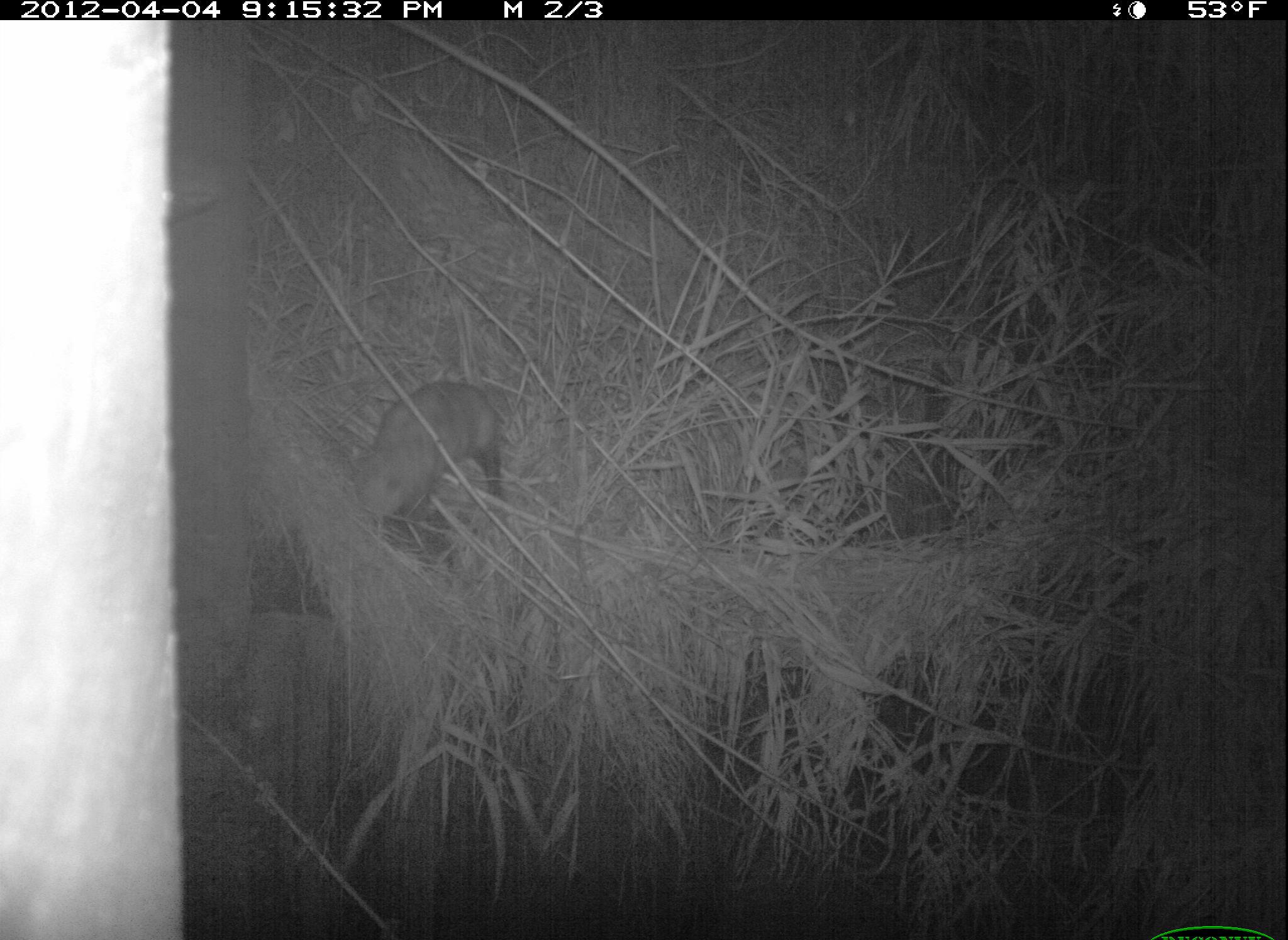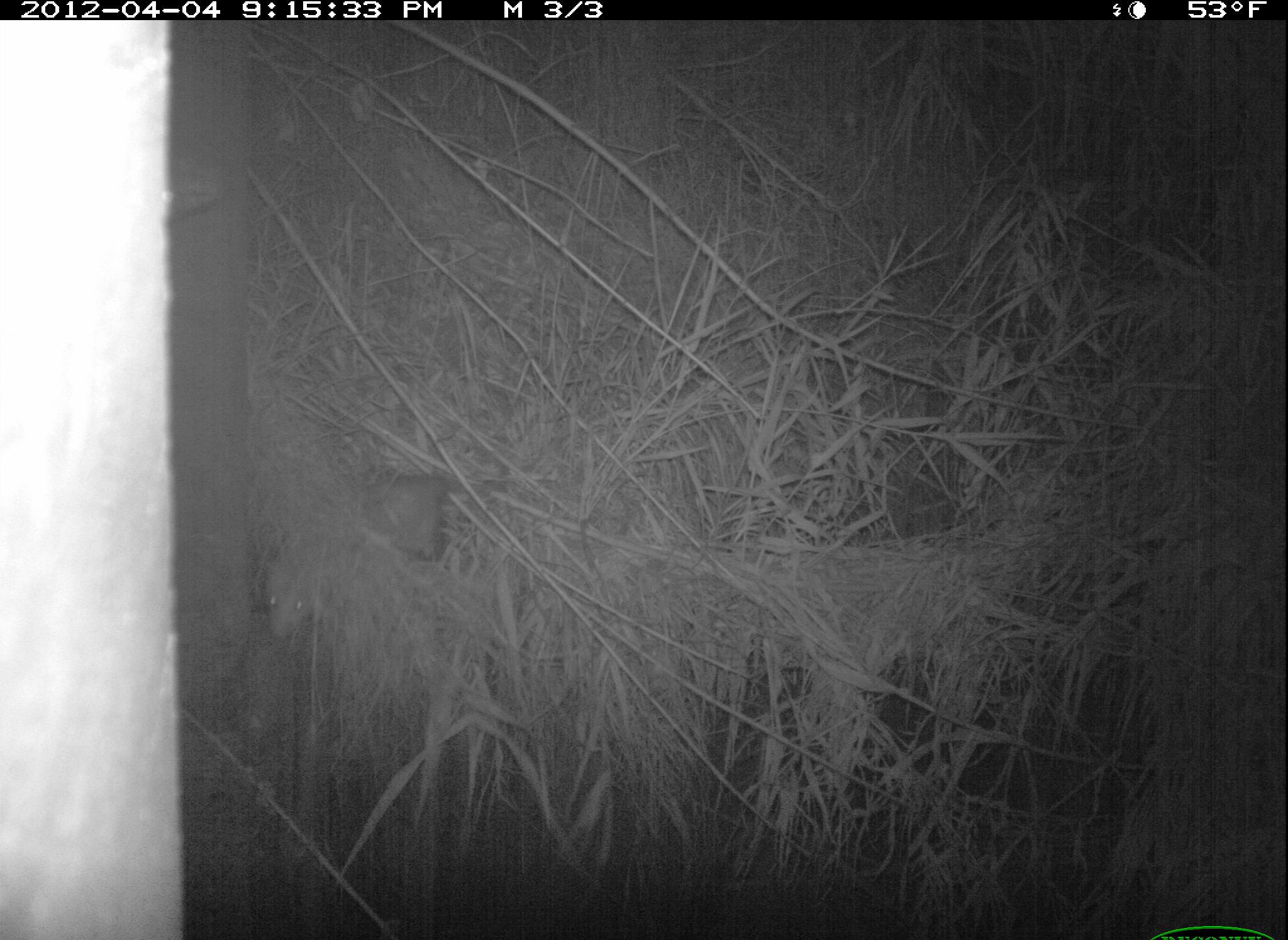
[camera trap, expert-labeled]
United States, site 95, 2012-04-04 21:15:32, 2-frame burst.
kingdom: Animalia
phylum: Chordata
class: Mammalia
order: Didelphimorphia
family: Didelphidae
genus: Didelphis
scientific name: Didelphis virginiana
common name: virginia opossum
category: opossum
Opossum (virginia opossum) (Didelphis virginiana).